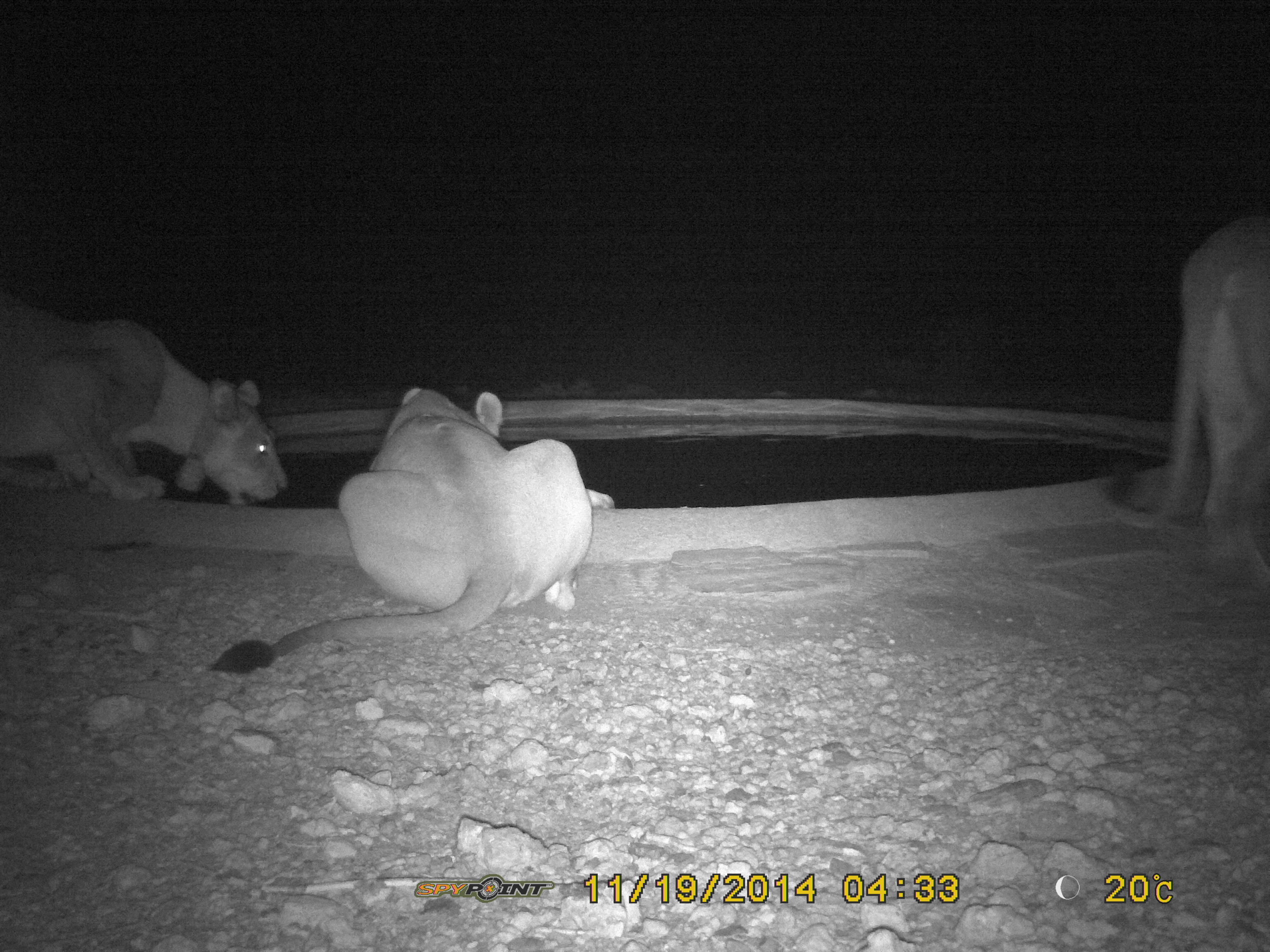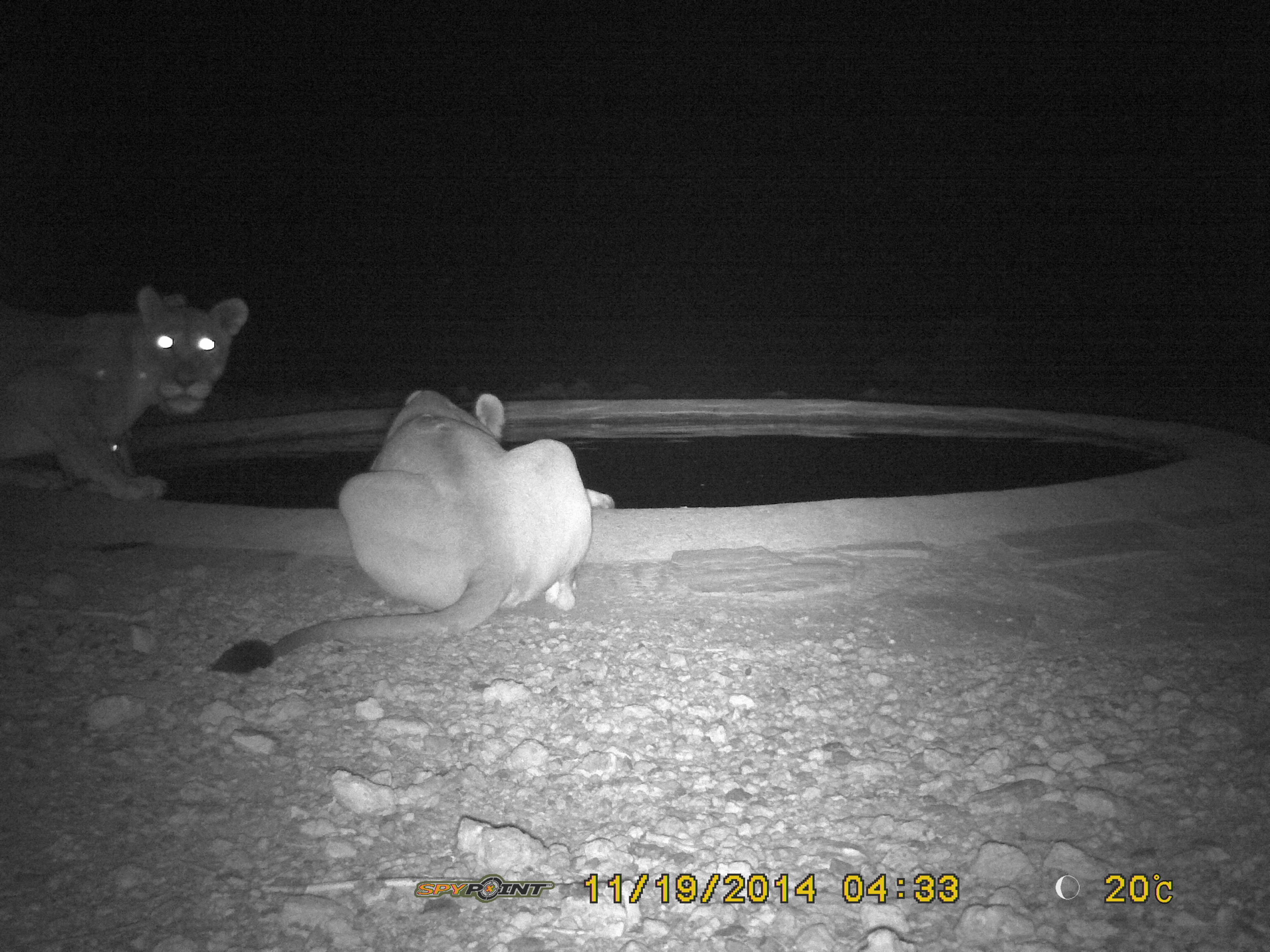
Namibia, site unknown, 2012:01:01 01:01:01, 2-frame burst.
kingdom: Animalia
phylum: Chordata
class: Mammalia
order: Carnivora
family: Felidae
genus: Panthera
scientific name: Panthera leo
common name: lion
Panthera leo (lion).